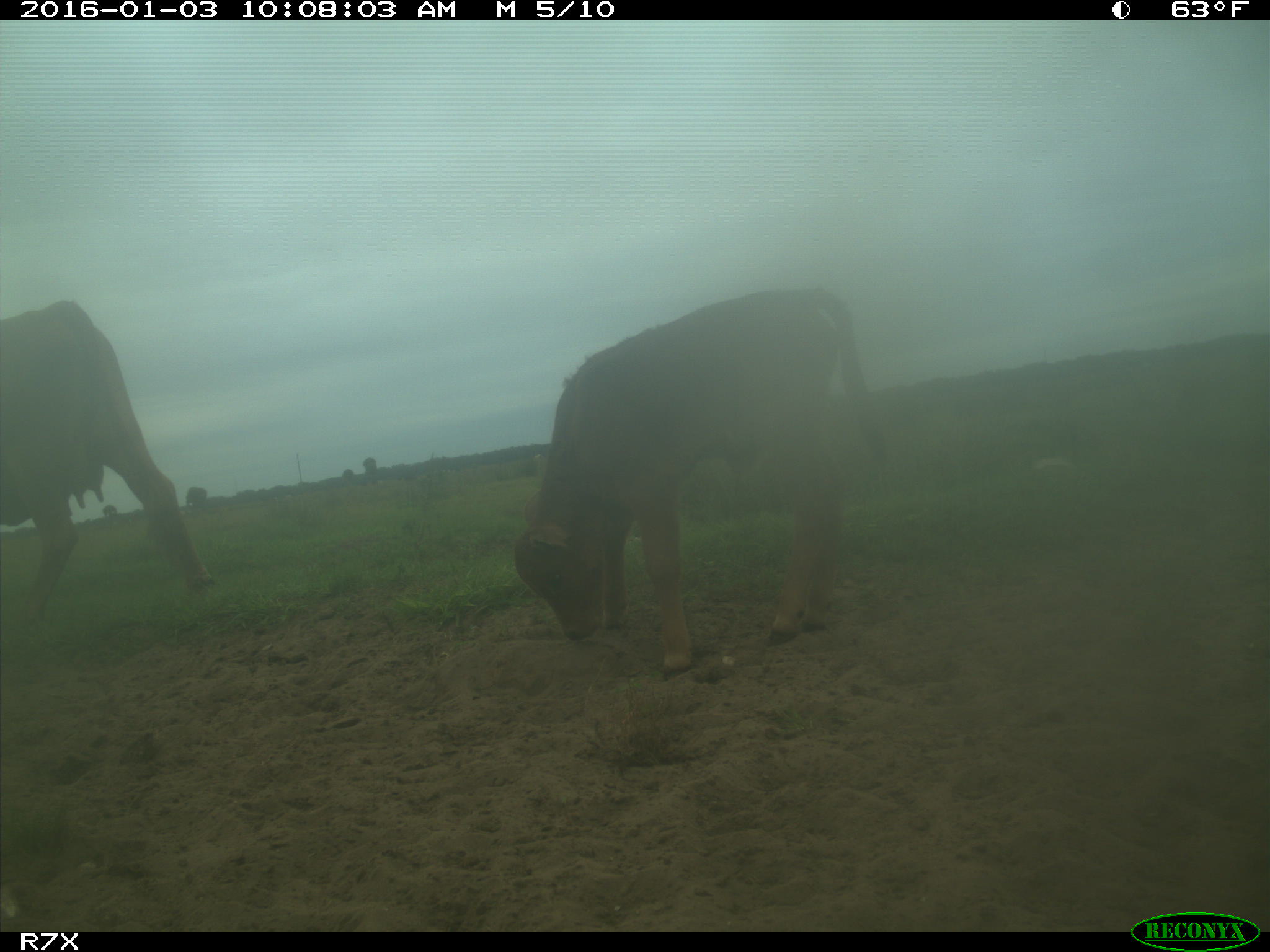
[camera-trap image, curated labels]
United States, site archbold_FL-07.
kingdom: Animalia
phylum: Chordata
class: Mammalia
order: Artiodactyla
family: Bovidae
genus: Bos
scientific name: Bos taurus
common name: domestic cow